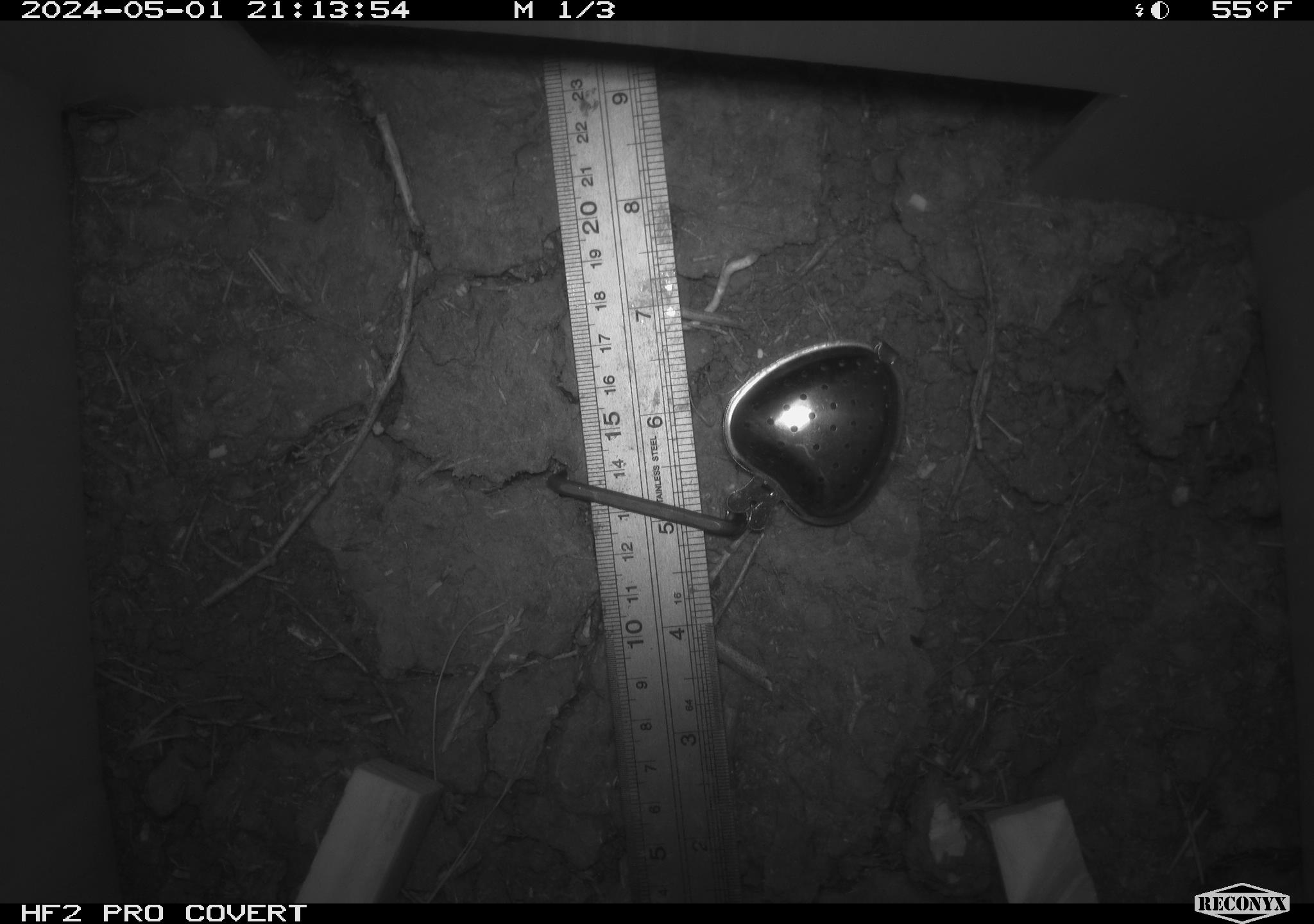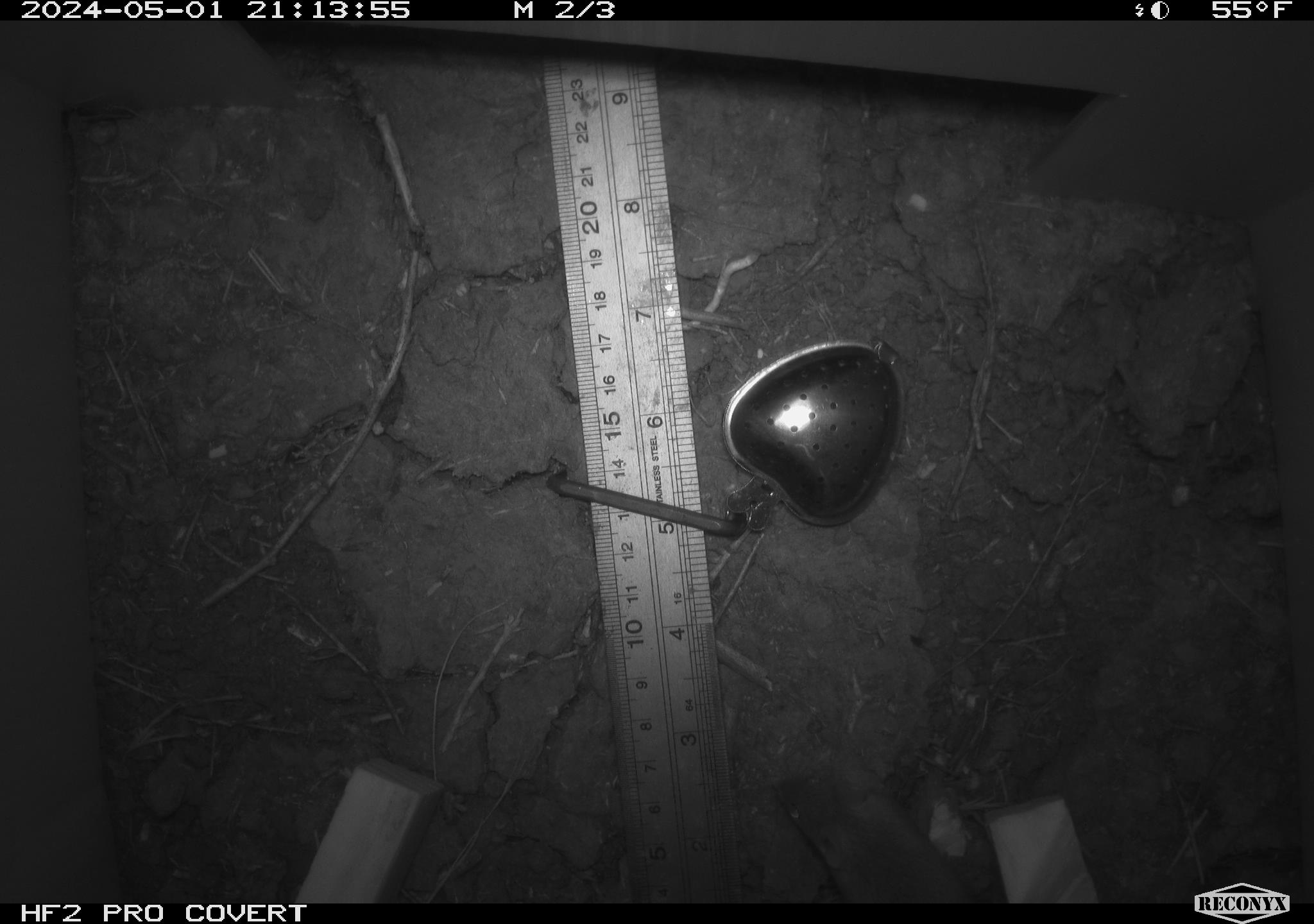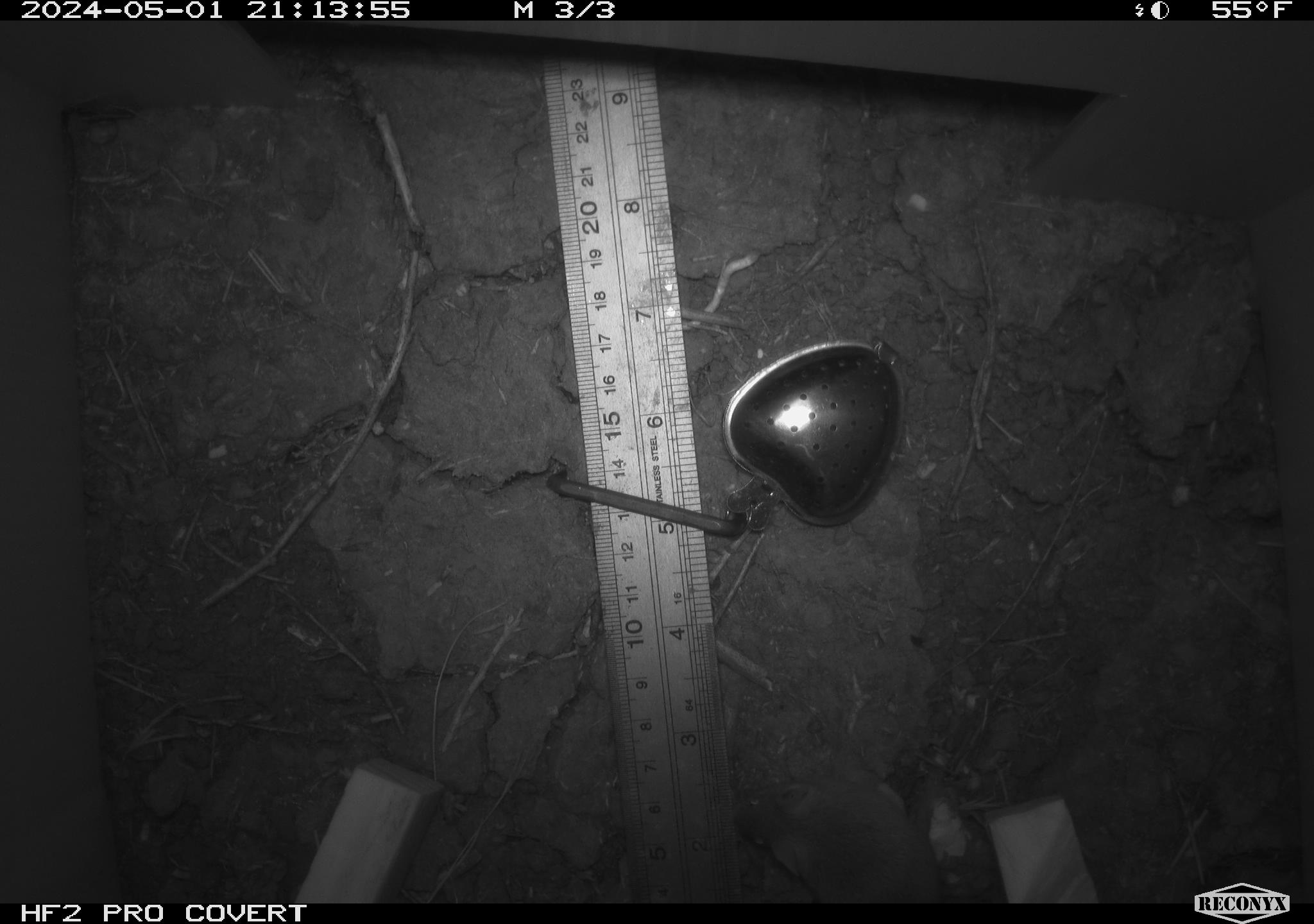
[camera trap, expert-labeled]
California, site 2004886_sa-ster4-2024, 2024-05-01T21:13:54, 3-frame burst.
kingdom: Animalia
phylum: Chordata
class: Mammalia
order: Rodentia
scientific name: Rodentia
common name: mouse species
Mouse species (Rodentia).